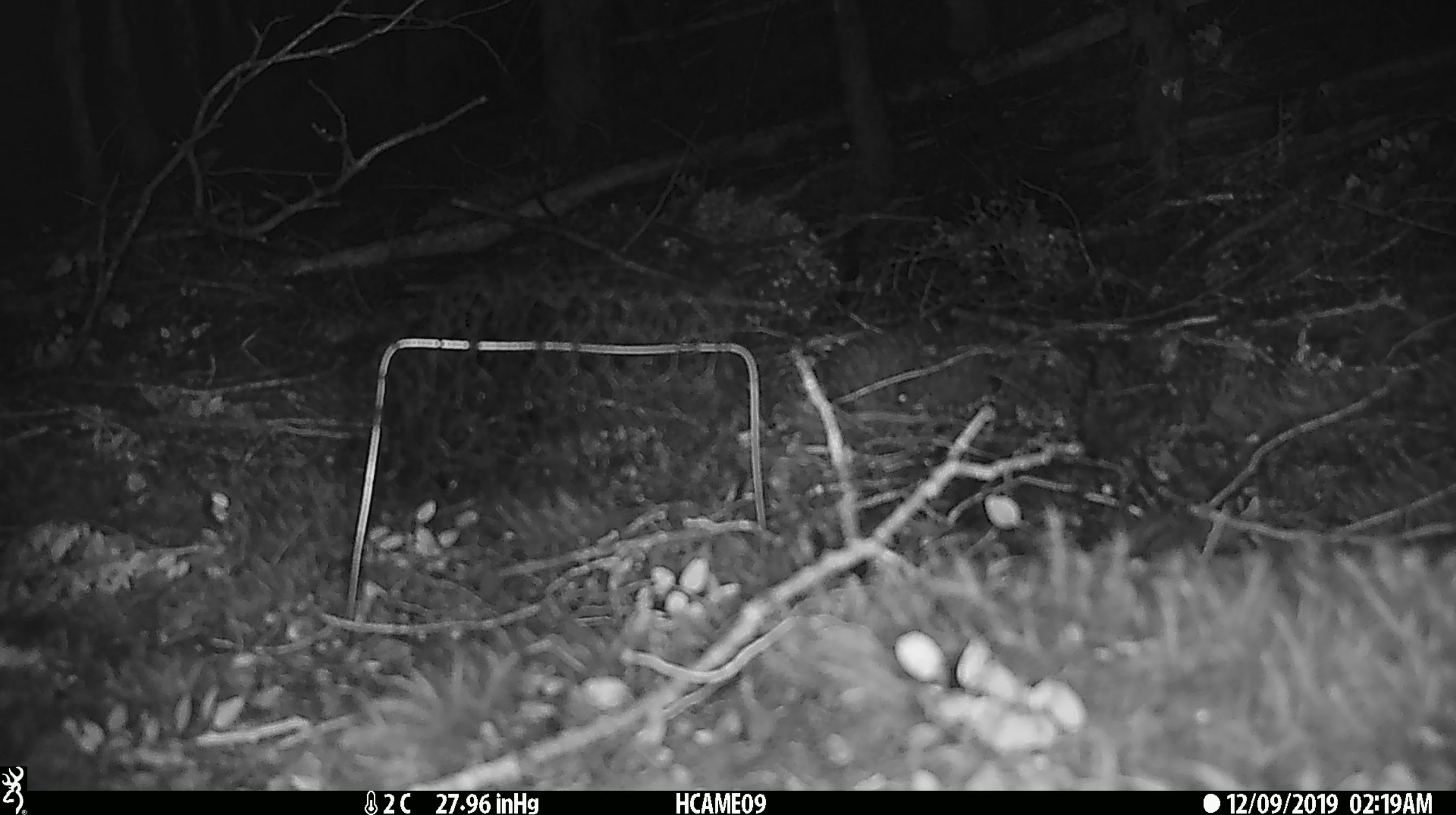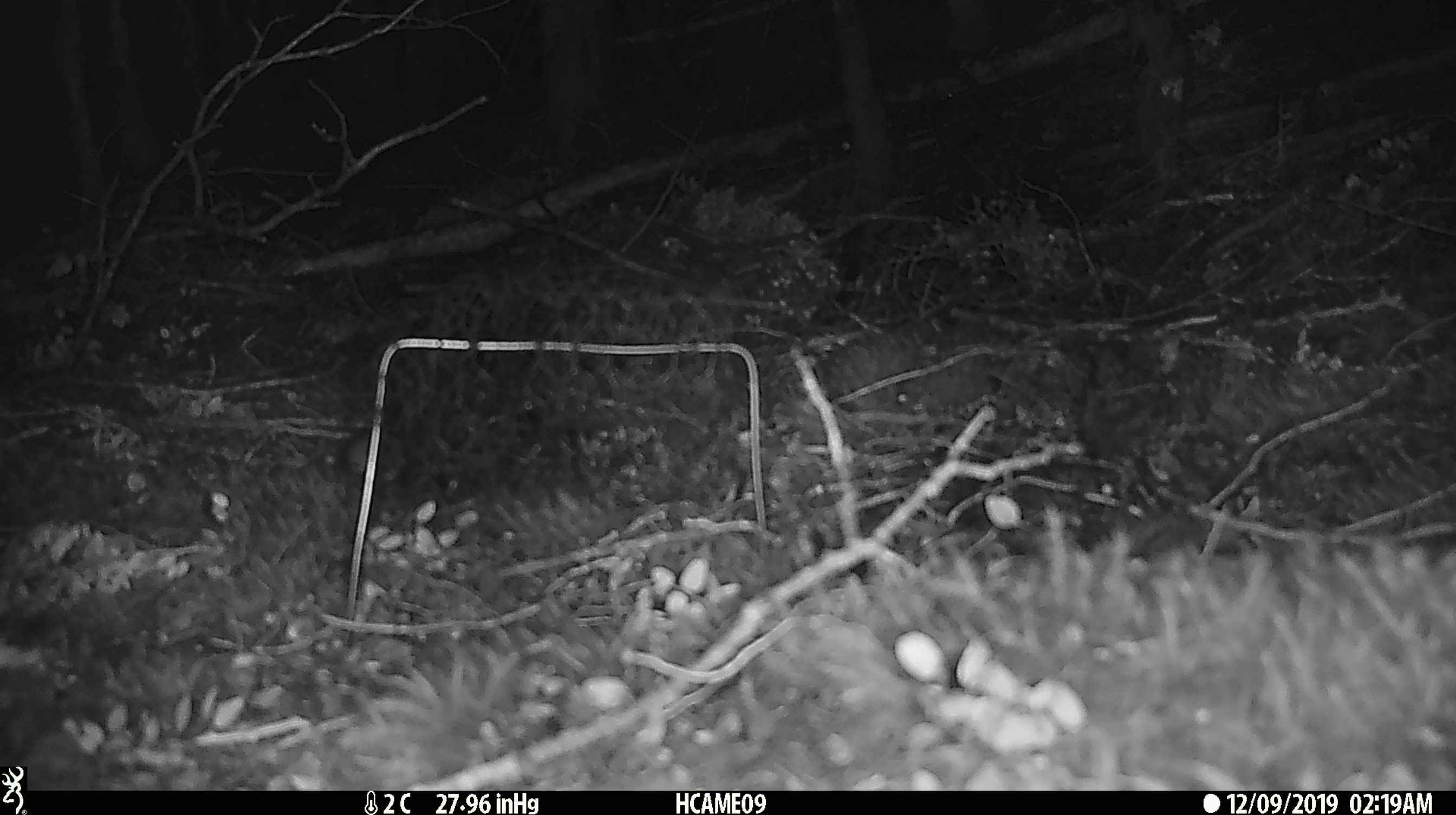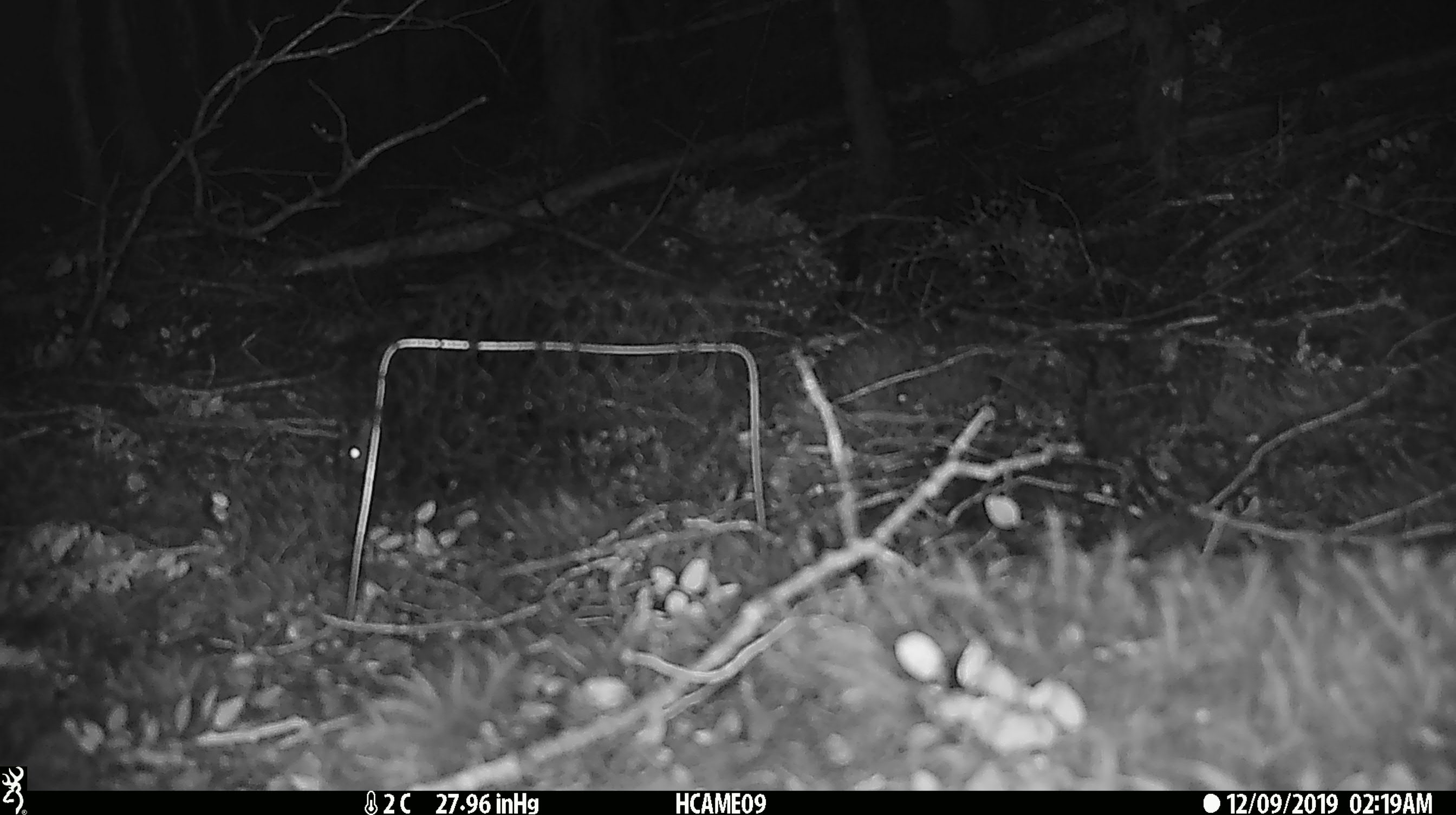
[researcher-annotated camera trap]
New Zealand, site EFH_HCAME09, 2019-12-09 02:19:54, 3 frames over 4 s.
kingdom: Animalia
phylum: Chordata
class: Mammalia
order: Rodentia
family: Muridae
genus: Mus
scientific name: Mus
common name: mouse